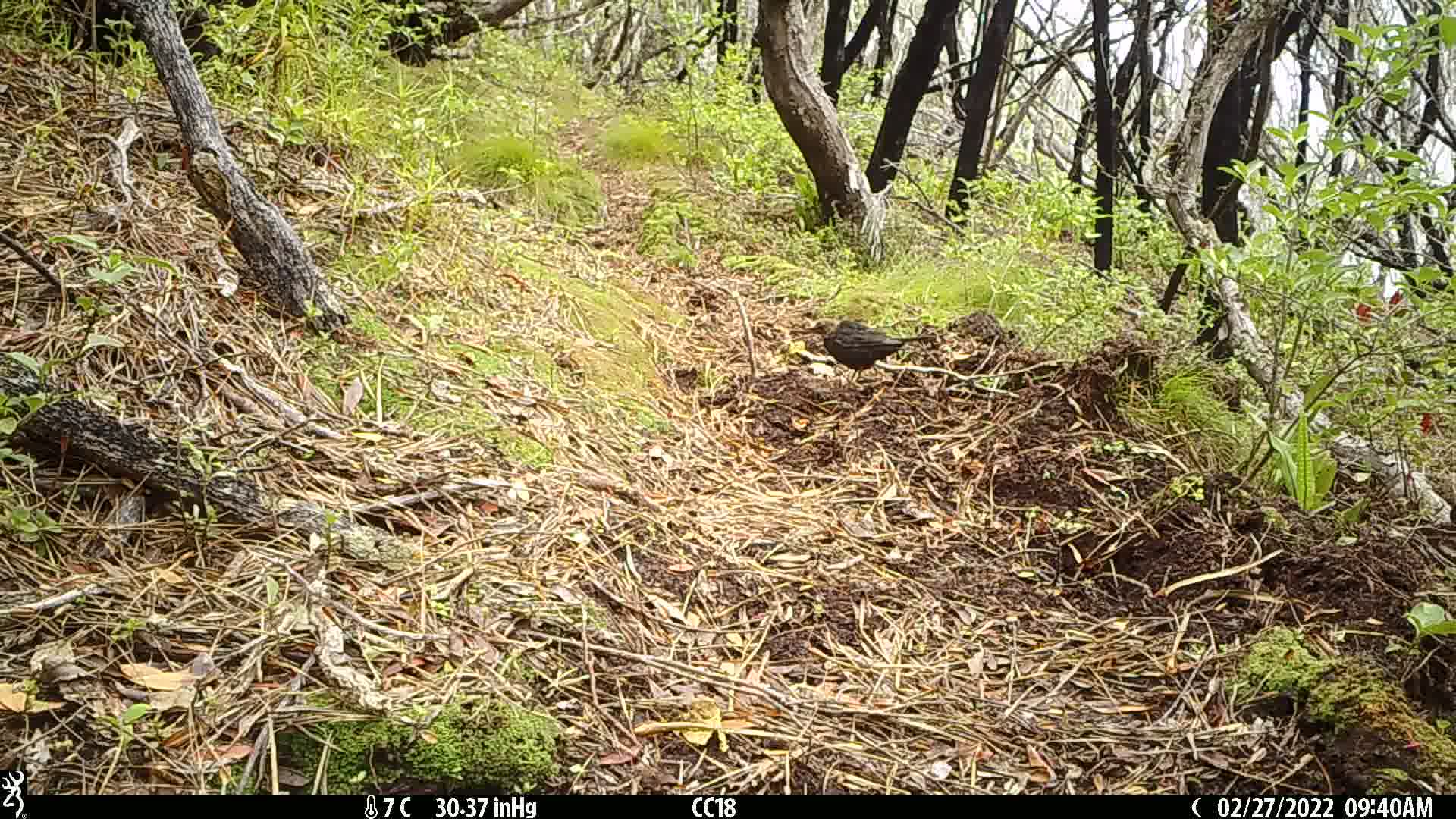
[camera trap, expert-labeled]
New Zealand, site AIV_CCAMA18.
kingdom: Animalia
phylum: Chordata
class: Aves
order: Passeriformes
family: Turdidae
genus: Turdus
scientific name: Turdus merula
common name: eurasian blackbird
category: blackbird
Blackbird (eurasian blackbird) (Turdus merula).